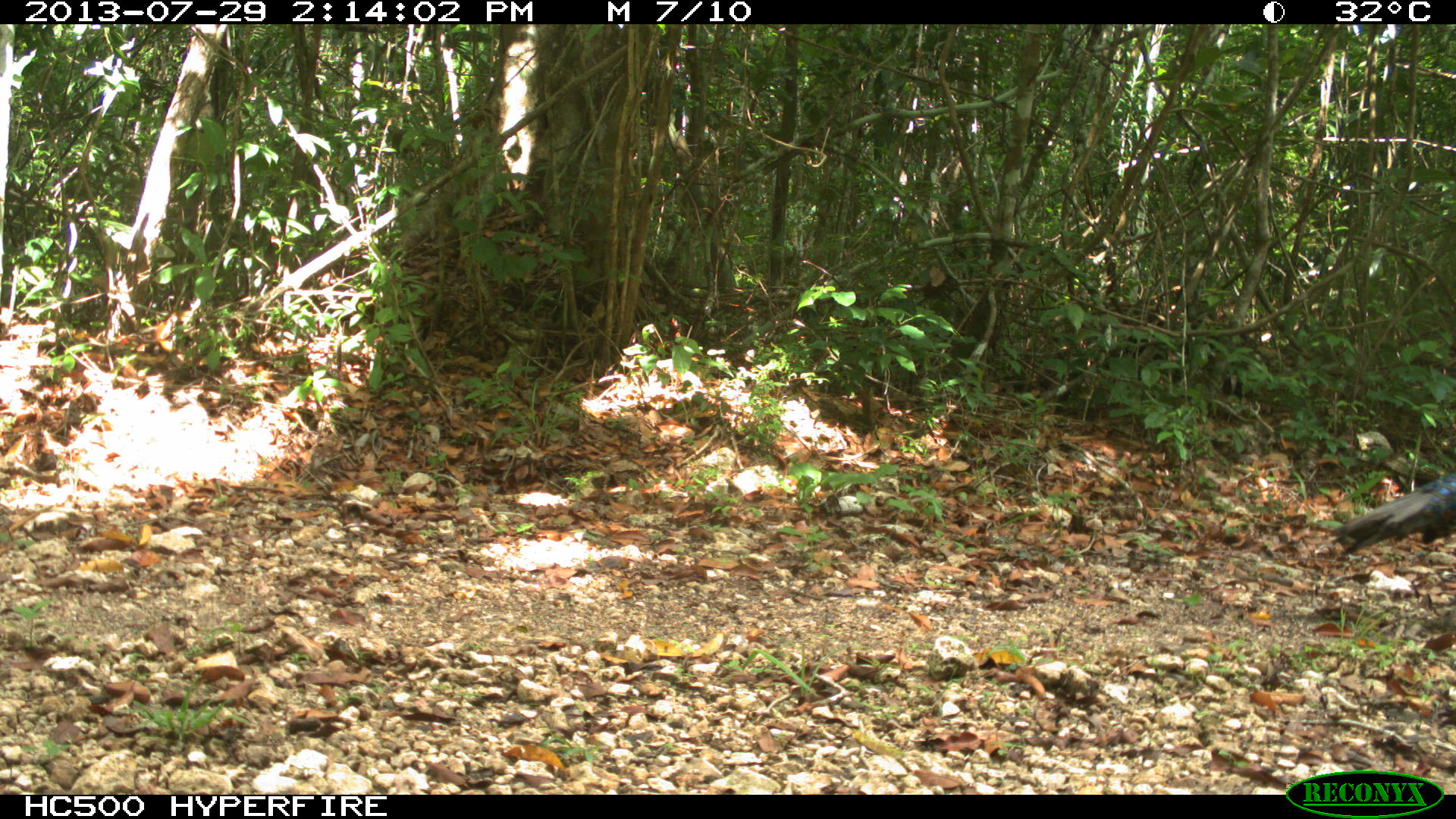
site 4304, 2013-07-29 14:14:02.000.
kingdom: Animalia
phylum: Chordata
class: Aves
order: Galliformes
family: Phasianidae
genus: Meleagris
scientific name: Meleagris ocellata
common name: ocellated turkey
Meleagris ocellata (ocellated turkey), count 1, sex male.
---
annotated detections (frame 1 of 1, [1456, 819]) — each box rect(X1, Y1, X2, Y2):
meleagris ocellata: rect(1328, 469, 1456, 555)